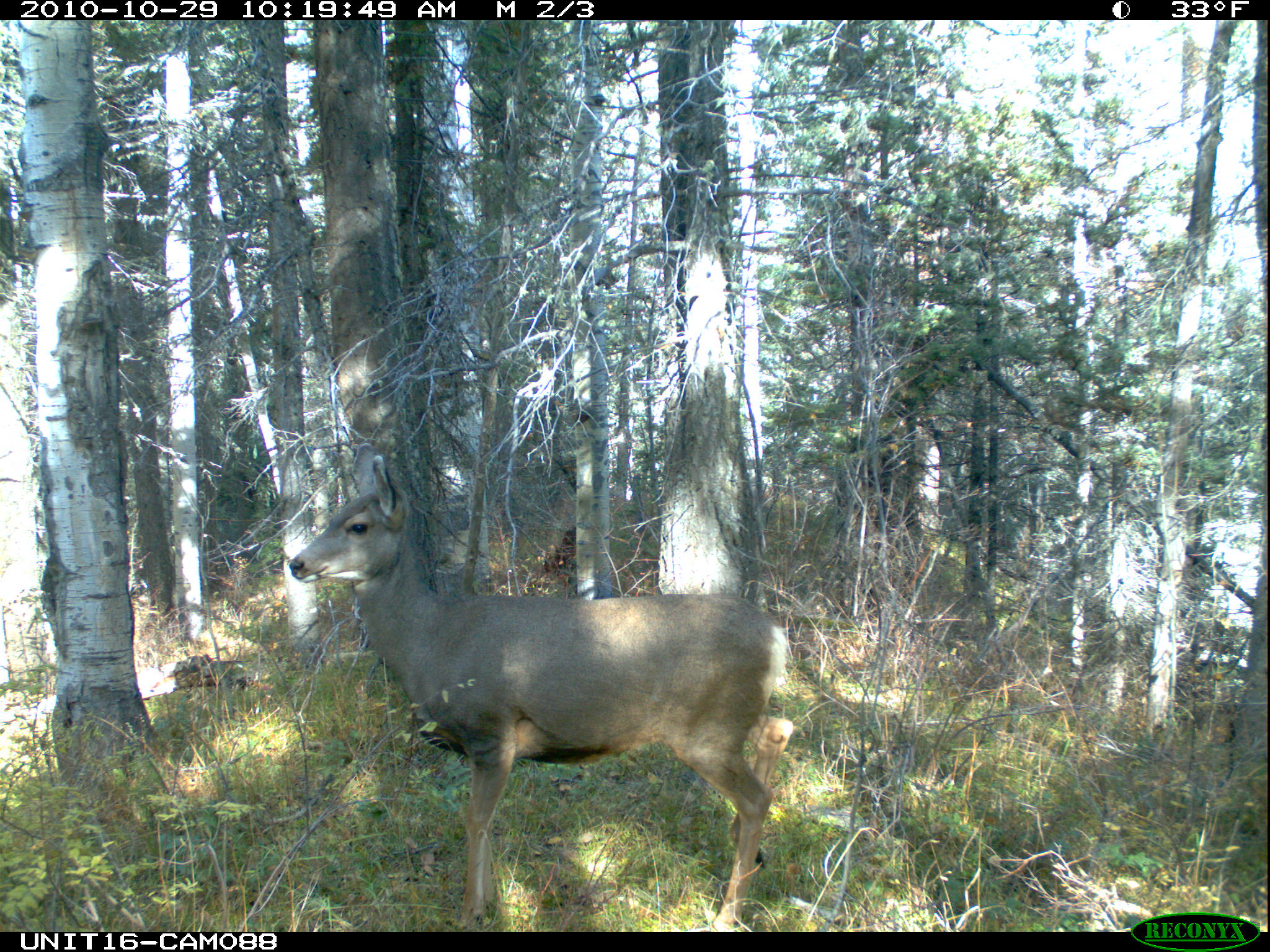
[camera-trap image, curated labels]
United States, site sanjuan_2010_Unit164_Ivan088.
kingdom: Animalia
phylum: Chordata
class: Mammalia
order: Artiodactyla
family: Cervidae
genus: Odocoileus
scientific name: Odocoileus hemionus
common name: mule deer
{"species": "Odocoileus hemionus (mule deer)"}